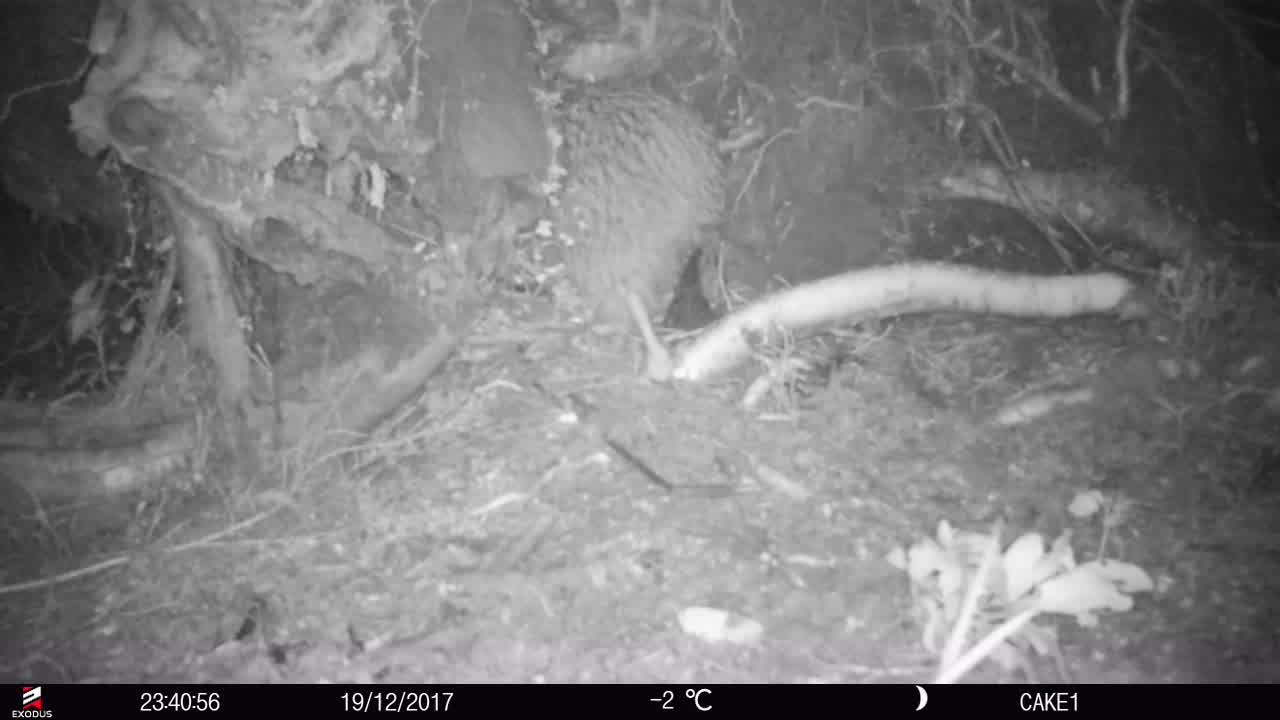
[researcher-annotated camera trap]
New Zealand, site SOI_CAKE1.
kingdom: Animalia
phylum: Chordata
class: Aves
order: Apterygiformes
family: Apterygidae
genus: Apteryx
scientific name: Apteryx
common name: kiwi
Kiwi (Apteryx).